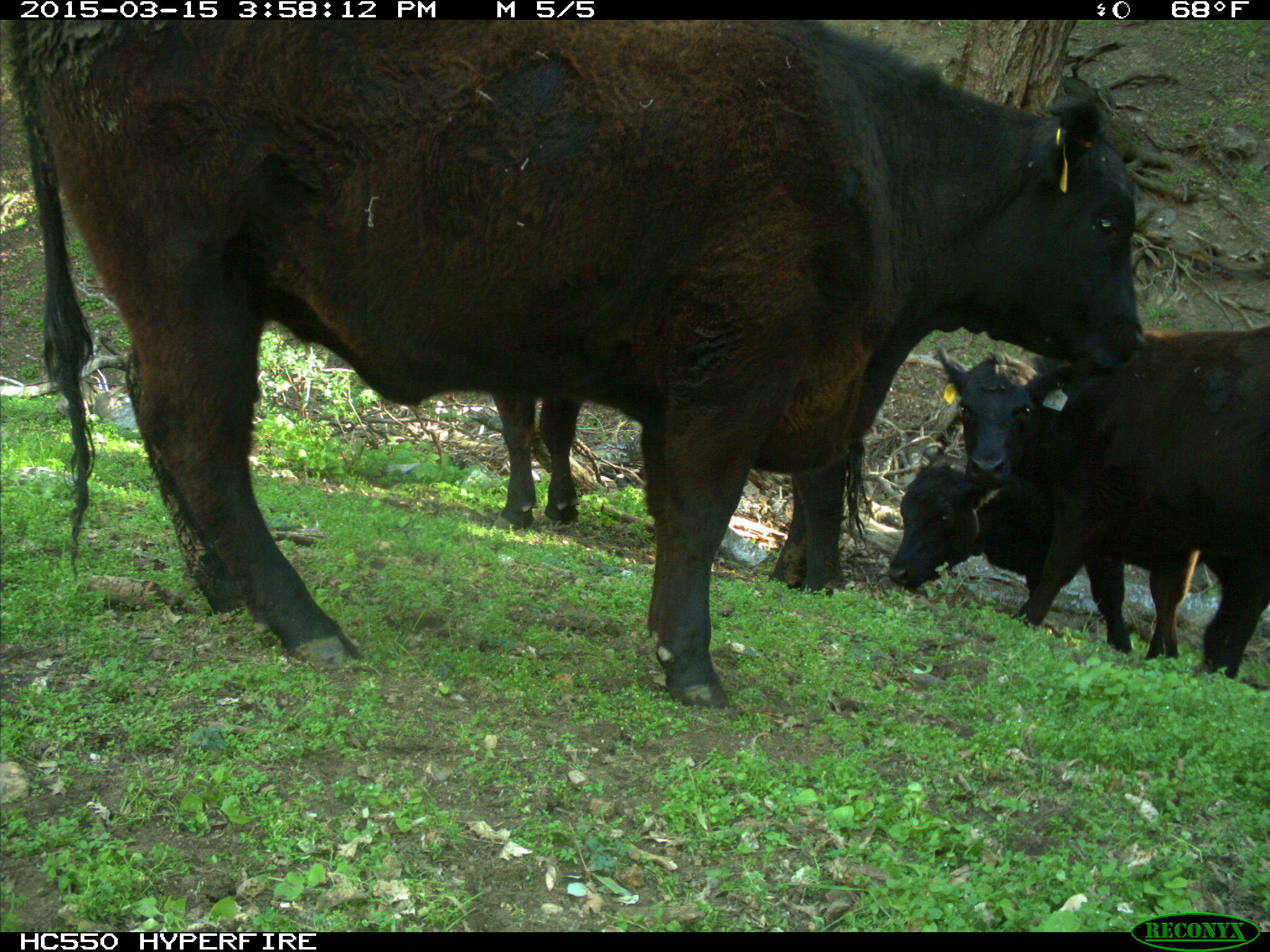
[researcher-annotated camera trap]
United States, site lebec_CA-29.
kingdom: Animalia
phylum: Chordata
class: Mammalia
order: Artiodactyla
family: Bovidae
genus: Bos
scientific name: Bos taurus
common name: domestic cow